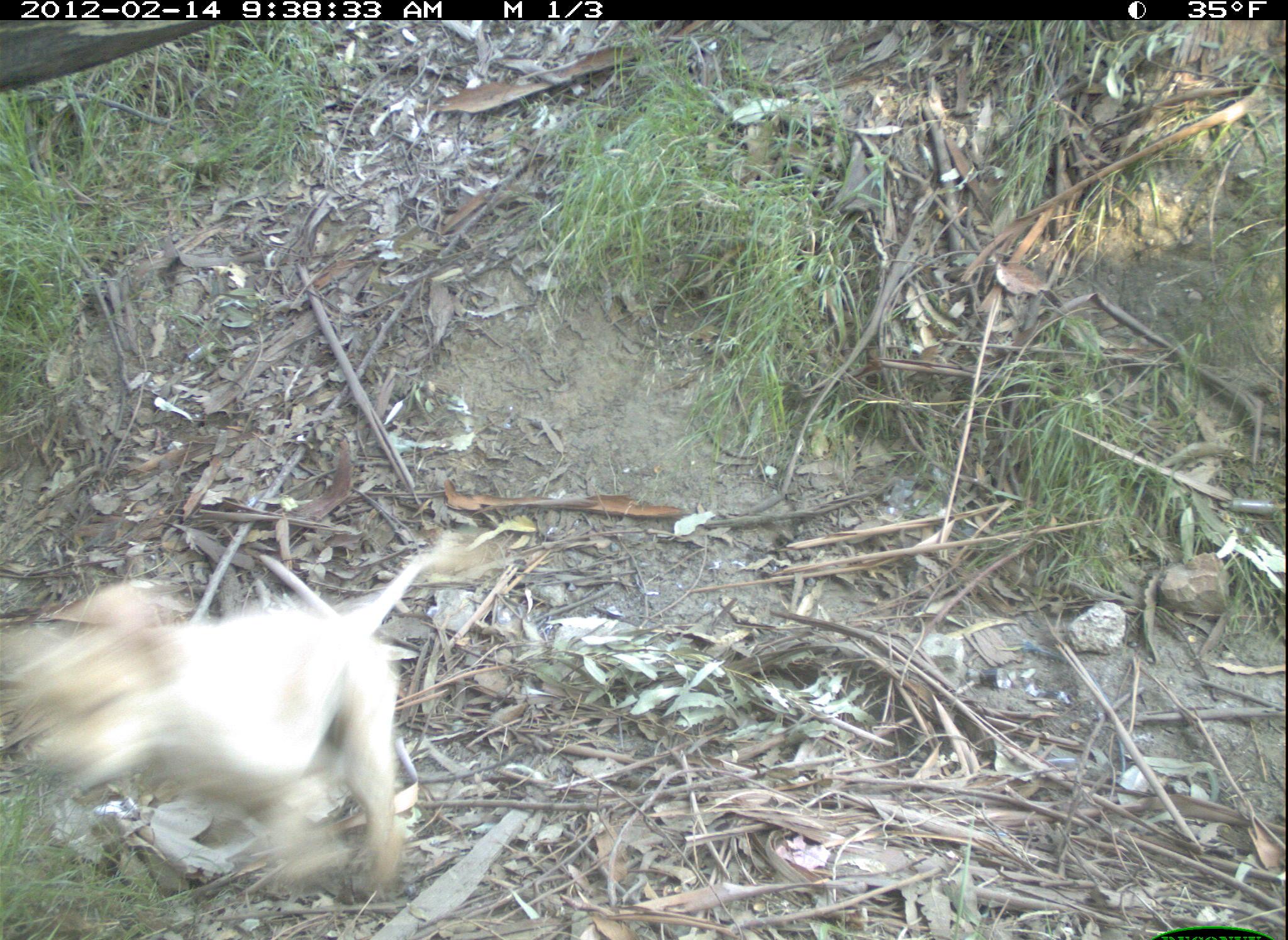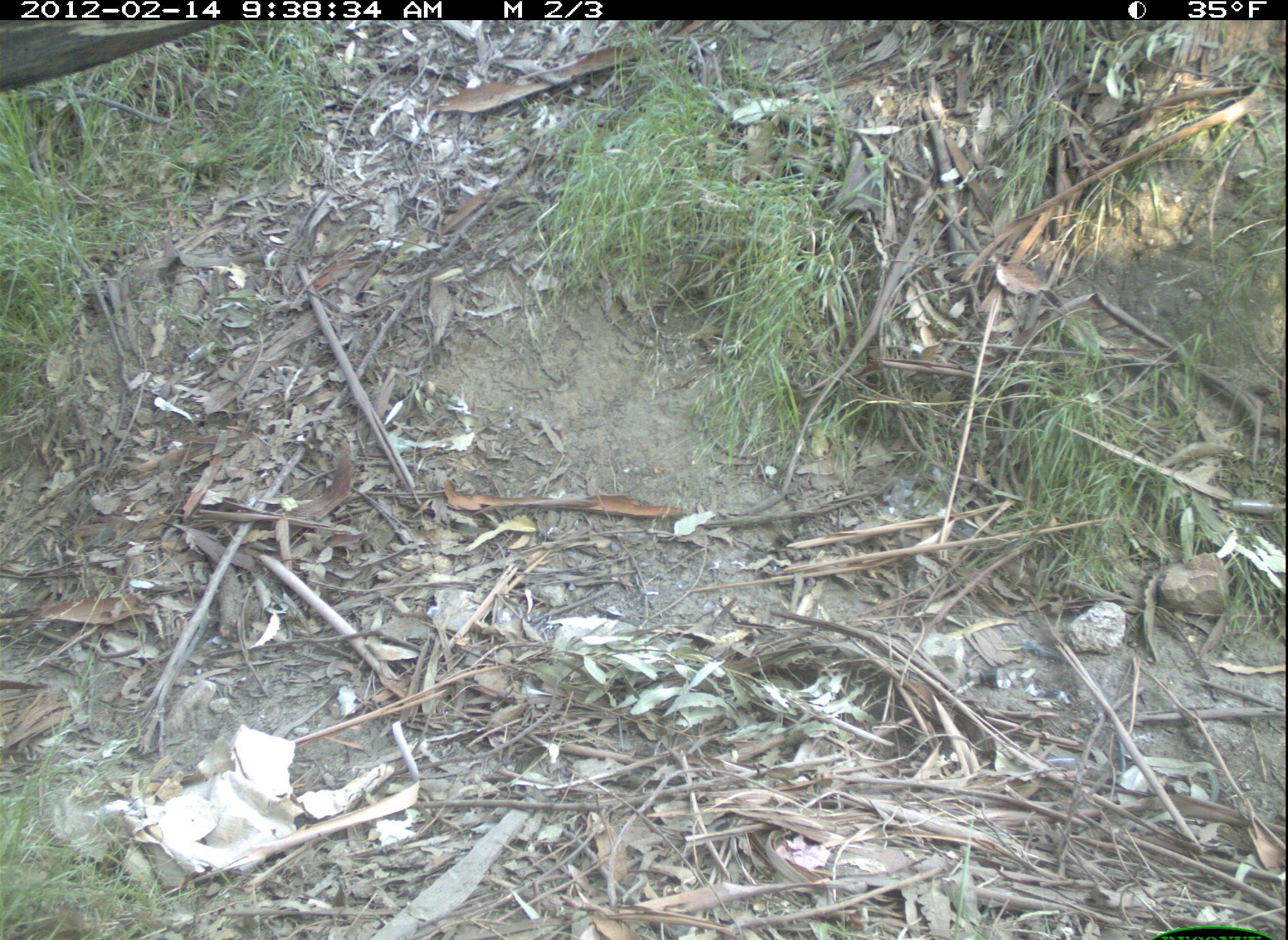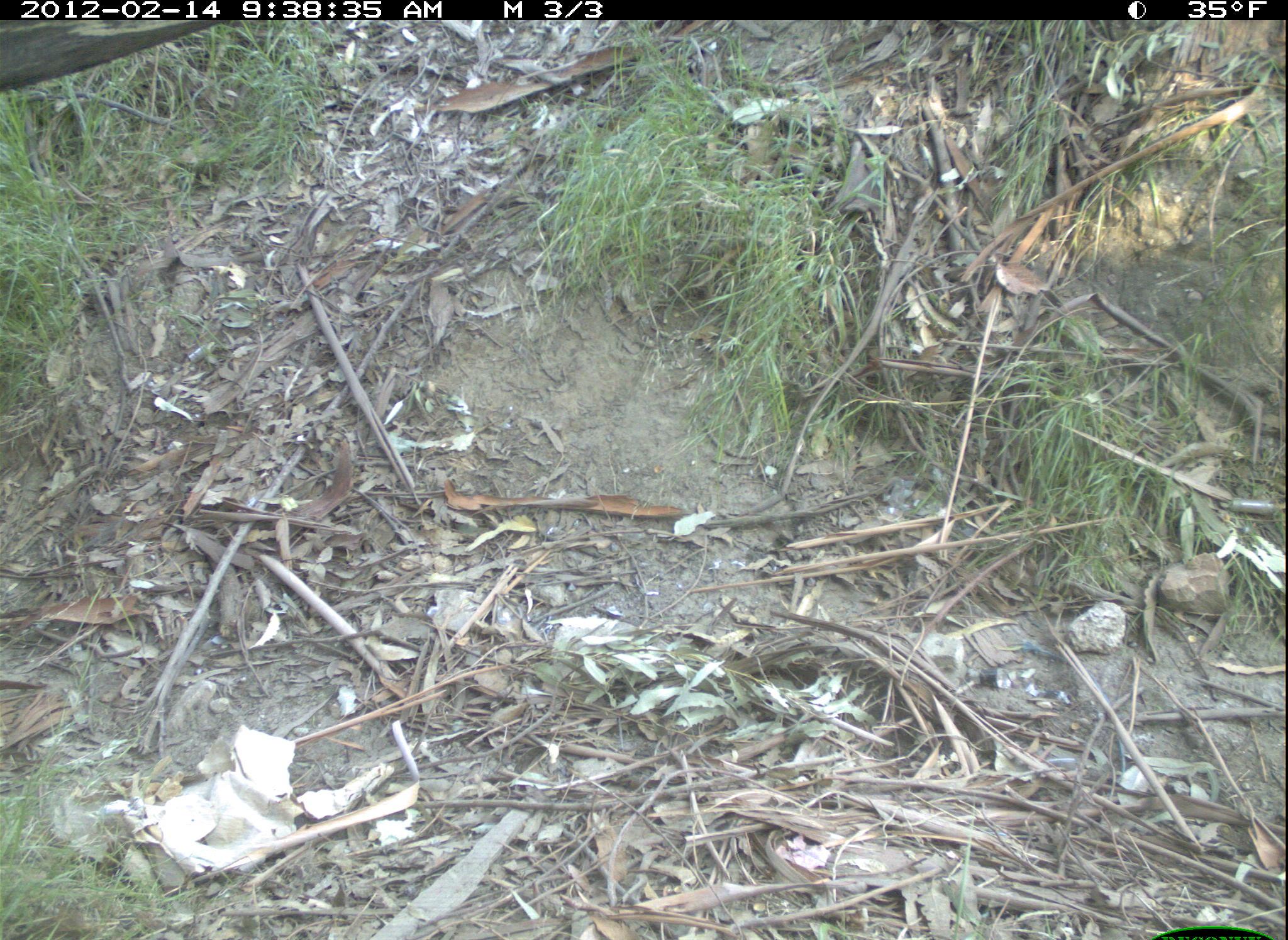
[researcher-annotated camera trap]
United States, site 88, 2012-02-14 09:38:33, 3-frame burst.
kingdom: Animalia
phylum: Chordata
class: Mammalia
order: Carnivora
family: Canidae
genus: Canis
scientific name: Canis familiaris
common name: domestic dog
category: dog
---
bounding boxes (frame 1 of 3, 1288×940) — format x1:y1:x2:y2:
dog: 5:523:477:905